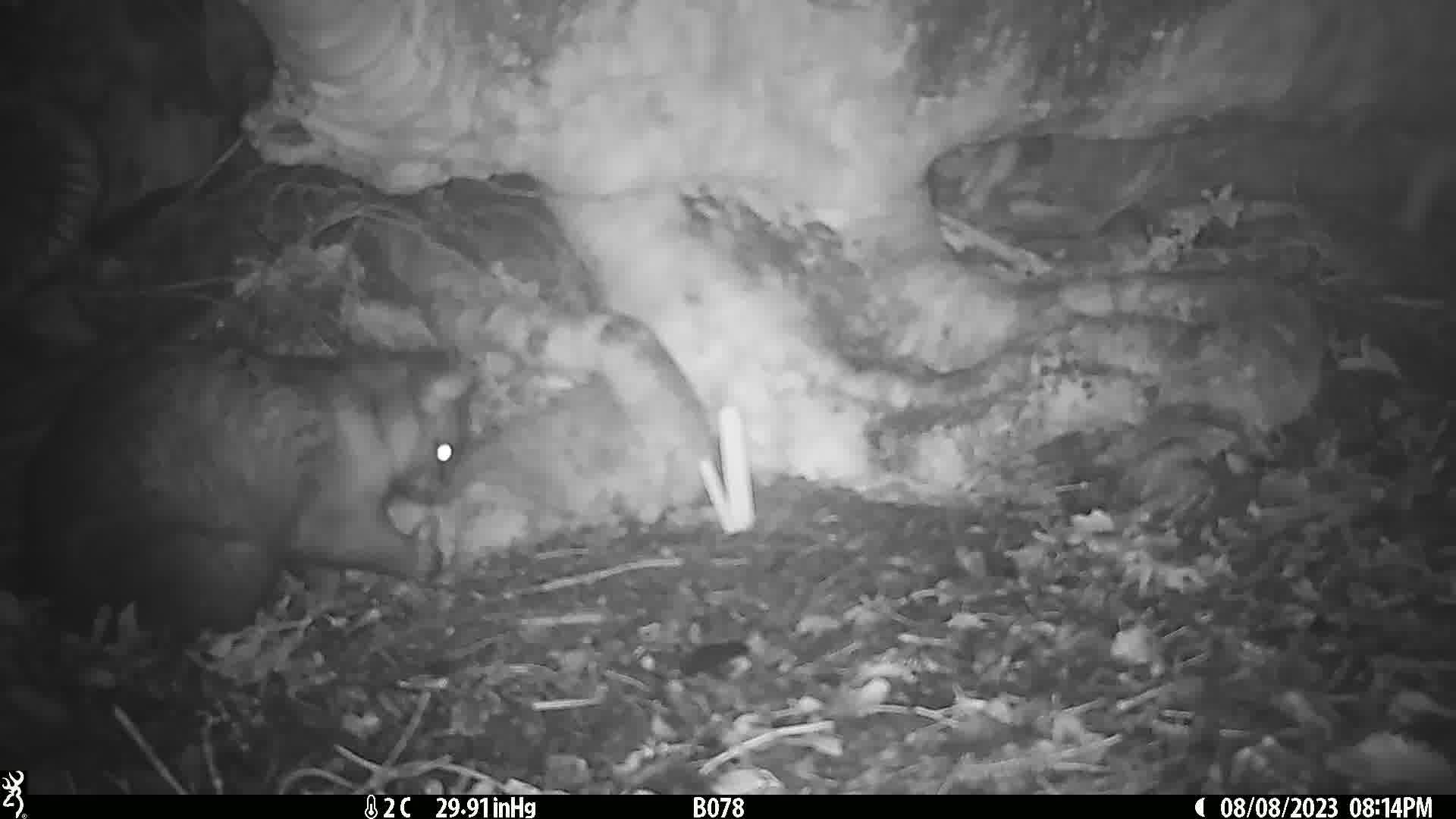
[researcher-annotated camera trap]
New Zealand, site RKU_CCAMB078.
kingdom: Animalia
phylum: Chordata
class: Mammalia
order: Diprotodontia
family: Phalangeridae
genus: Trichosurus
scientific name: Trichosurus vulpecula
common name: common brushtail possum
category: possum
Possum (common brushtail possum) (Trichosurus vulpecula).